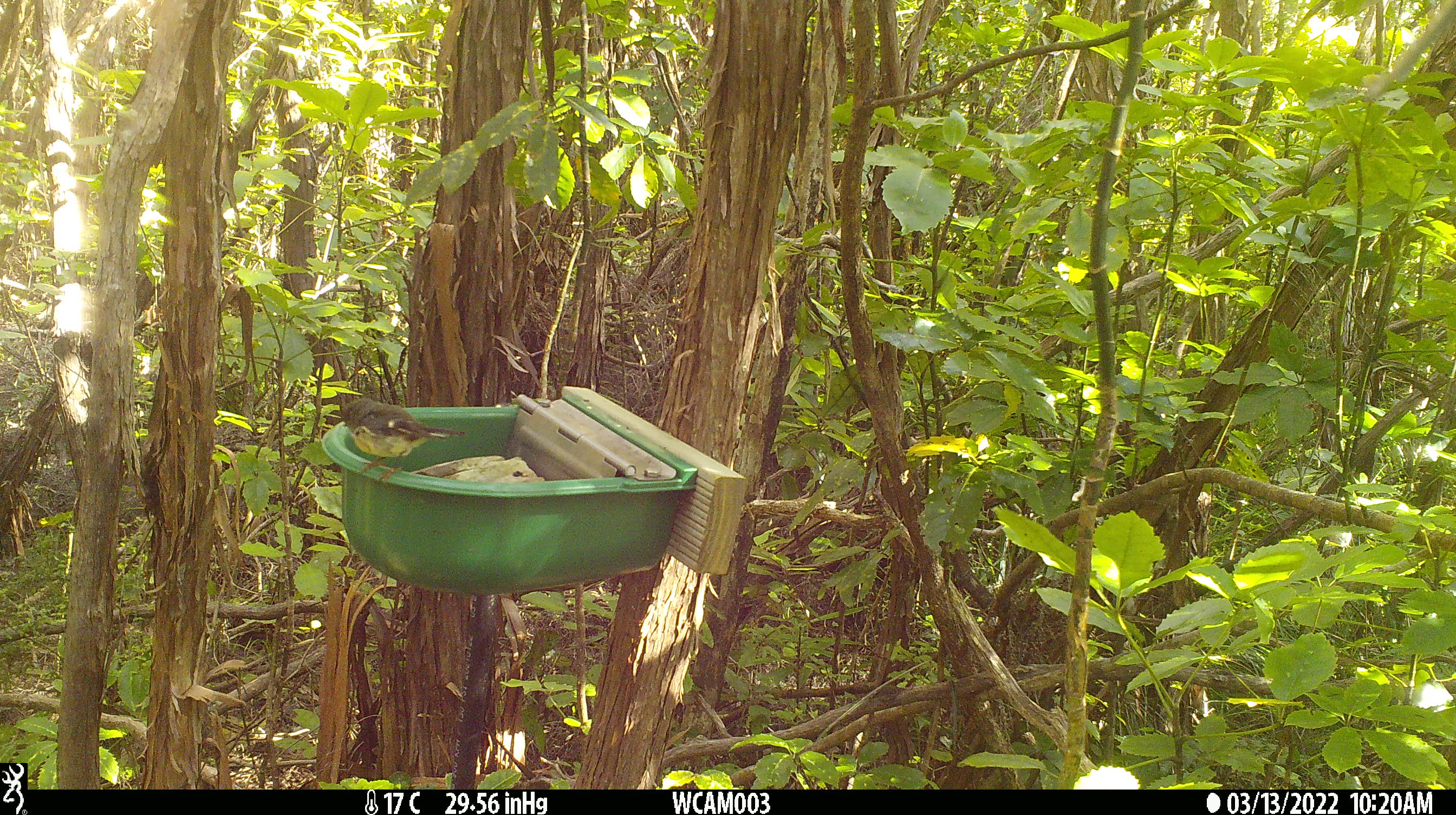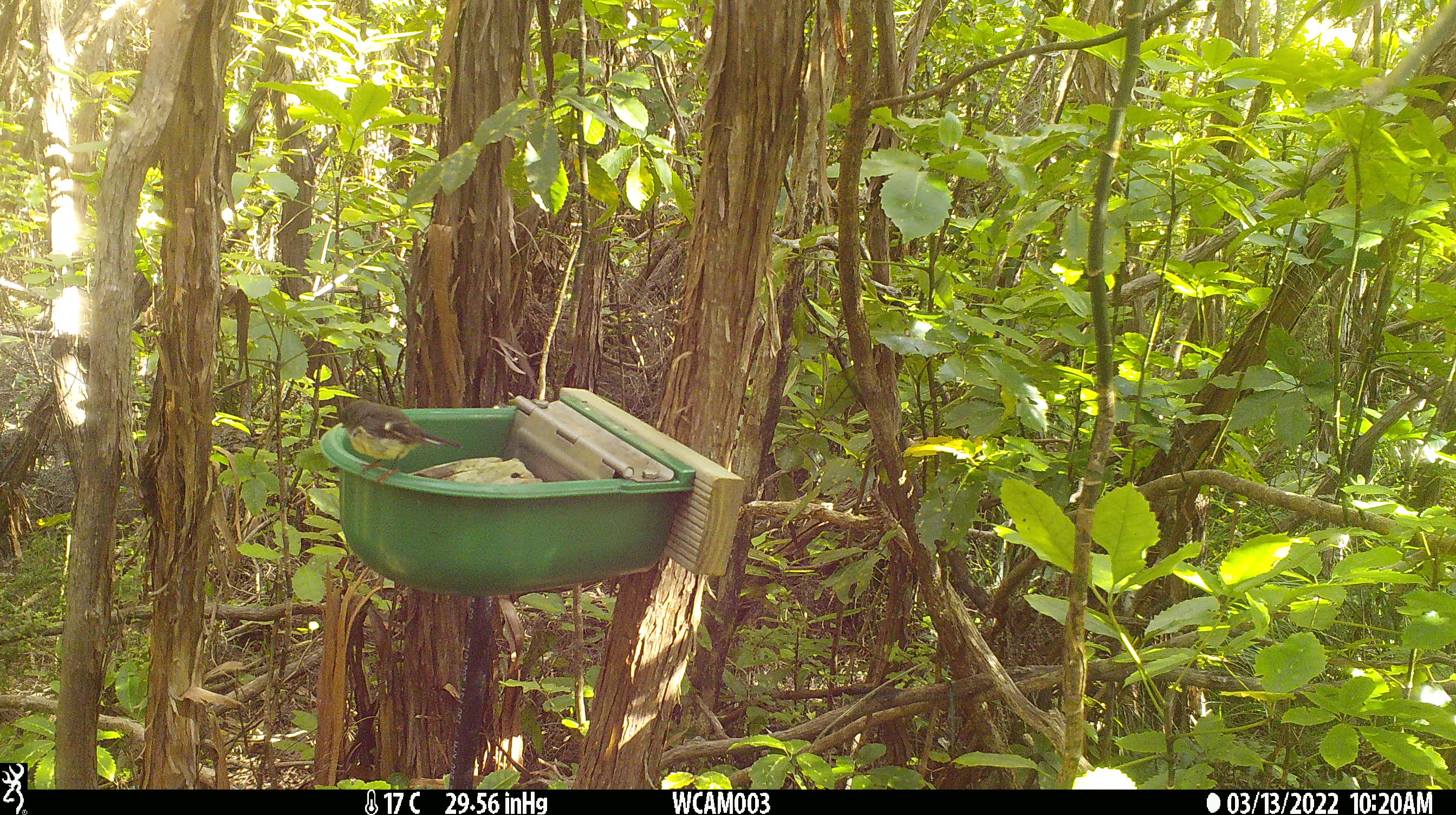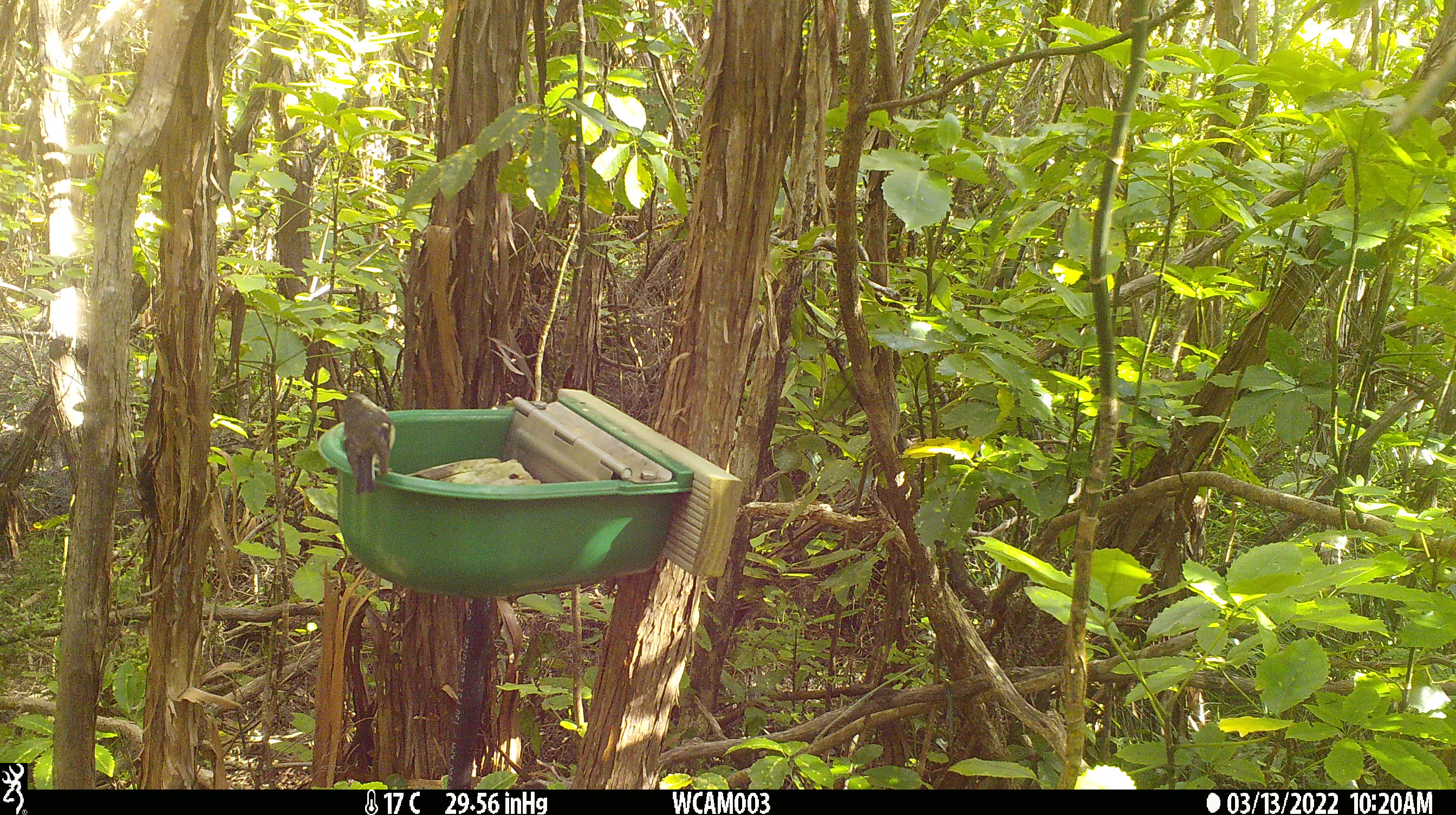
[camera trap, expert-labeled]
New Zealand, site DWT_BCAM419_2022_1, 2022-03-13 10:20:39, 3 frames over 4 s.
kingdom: Animalia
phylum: Chordata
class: Aves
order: Passeriformes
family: Petroicidae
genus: Petroica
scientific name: Petroica macrocephala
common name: tomtit